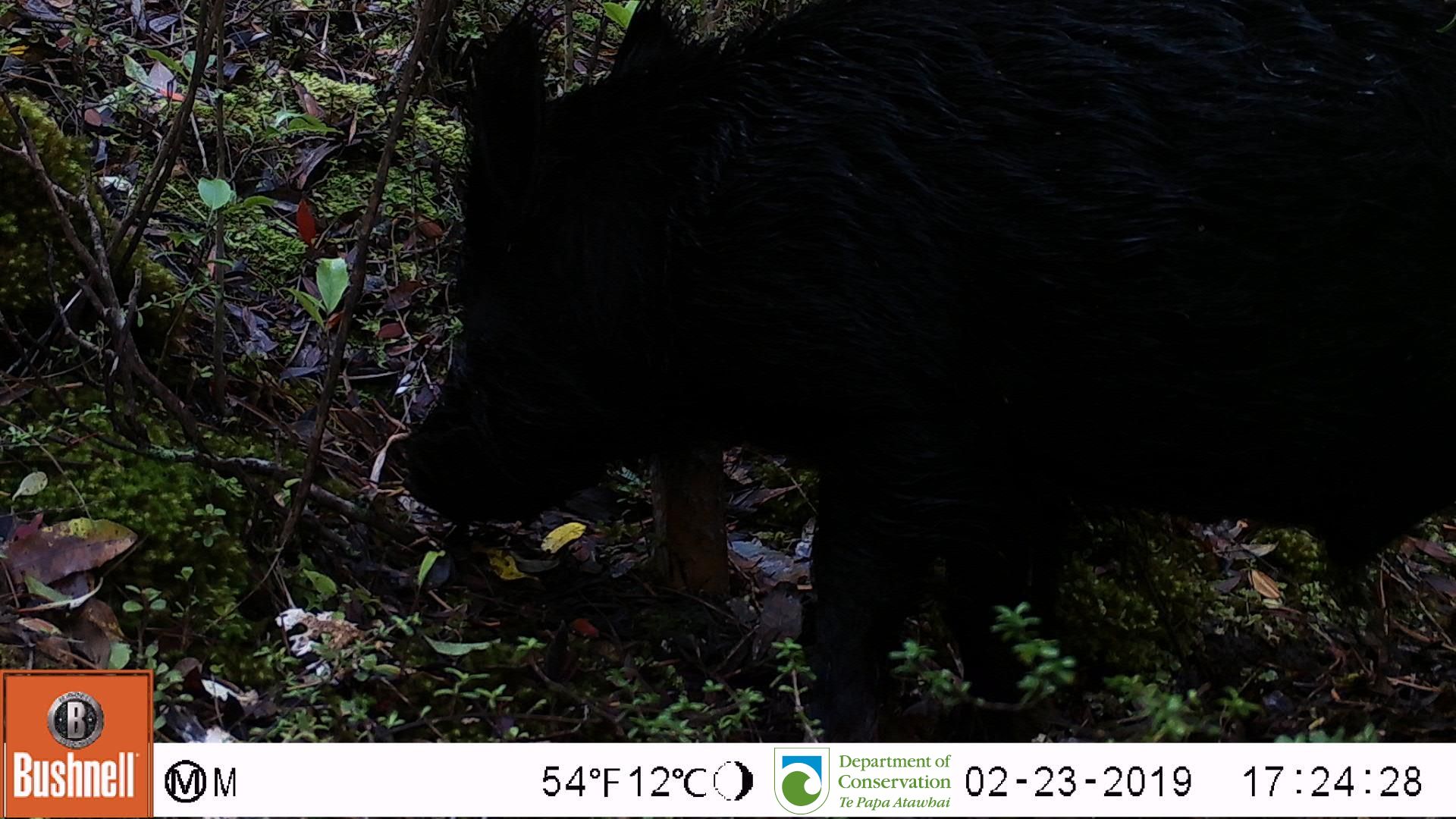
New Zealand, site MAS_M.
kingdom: Animalia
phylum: Chordata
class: Mammalia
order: Artiodactyla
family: Suidae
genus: Sus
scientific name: Sus scrofa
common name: pig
Pig (Sus scrofa).